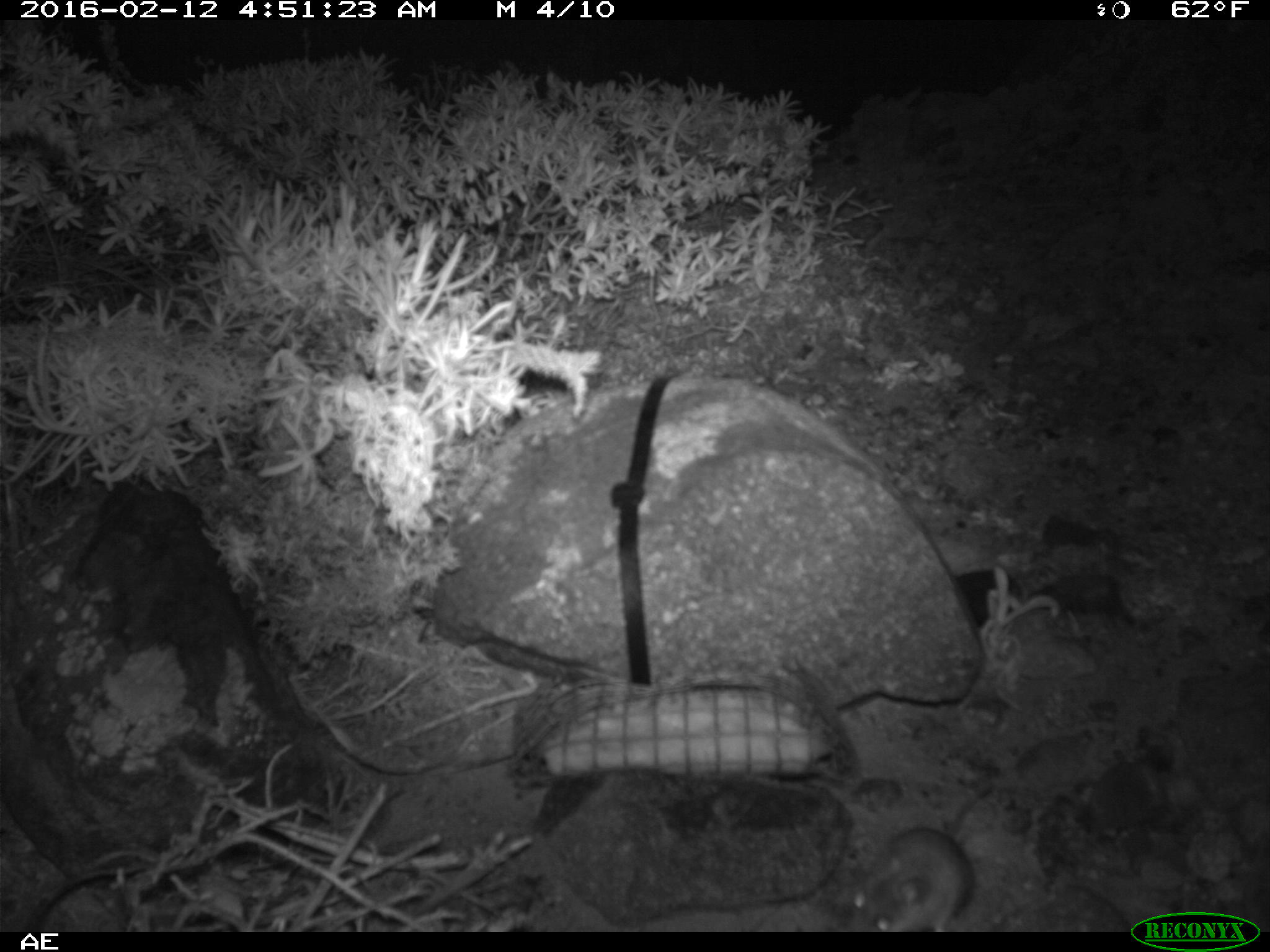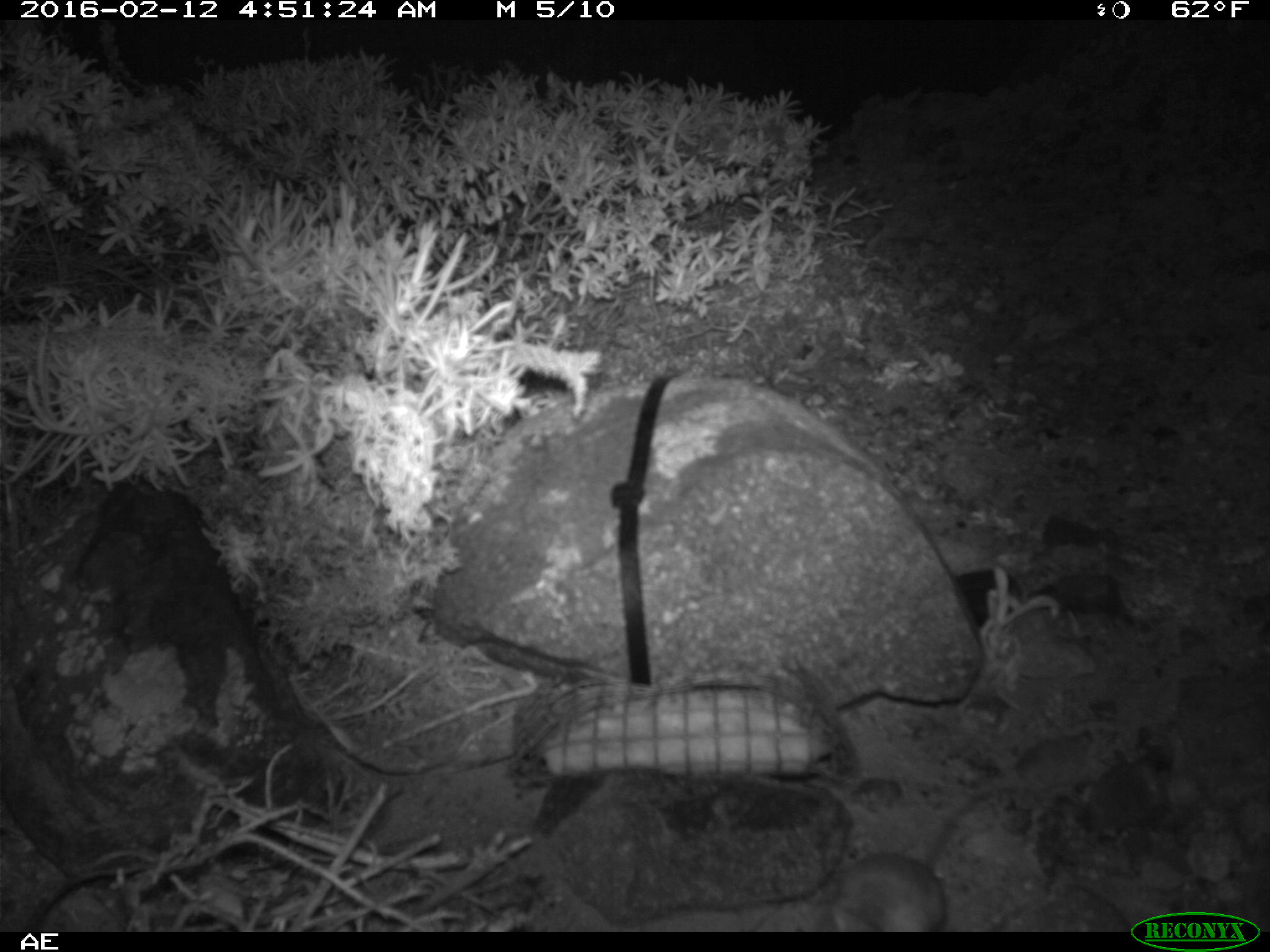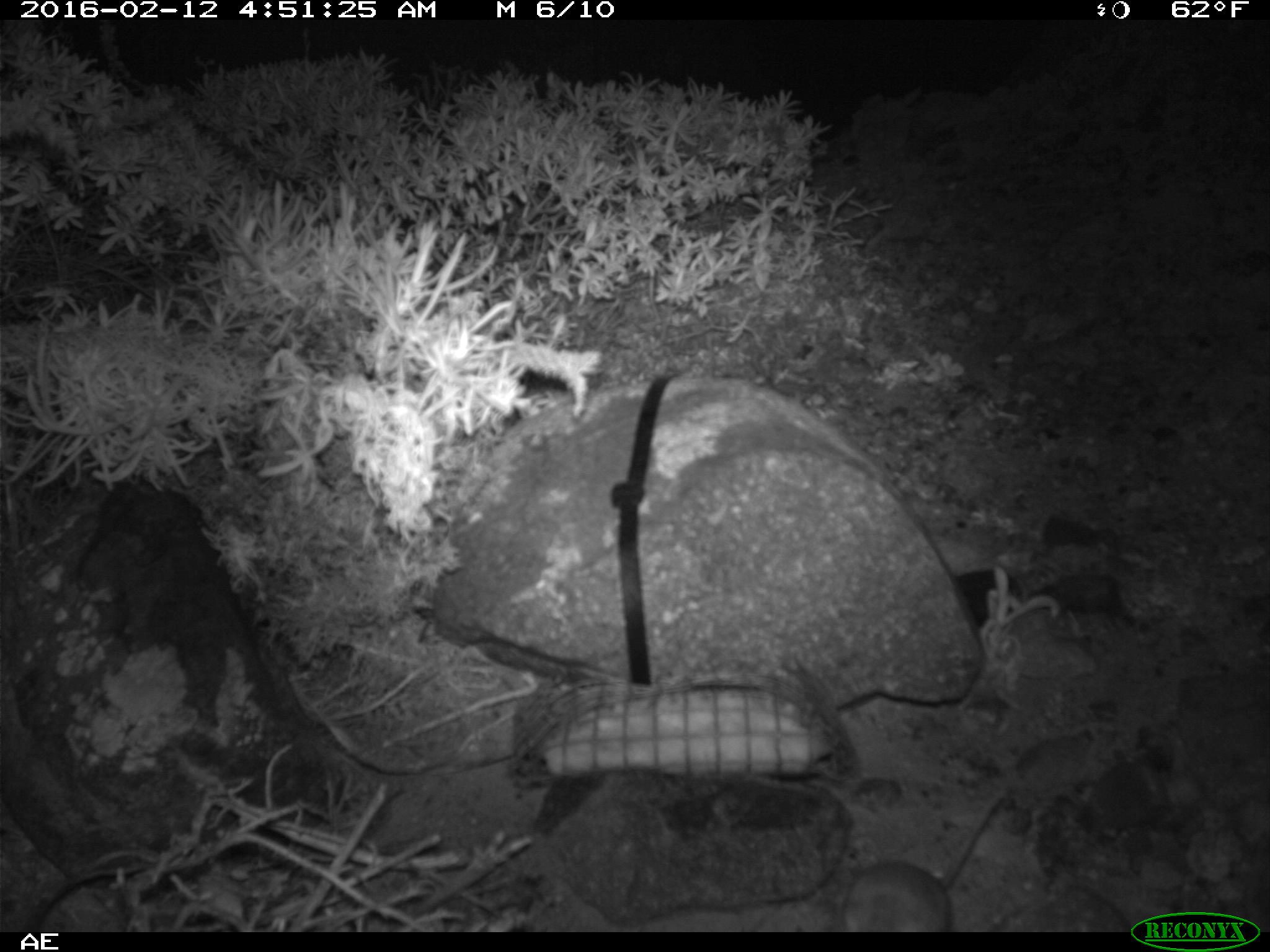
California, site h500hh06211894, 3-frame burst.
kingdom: Animalia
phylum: Chordata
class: Mammalia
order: Rodentia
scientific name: Rodentia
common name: rodent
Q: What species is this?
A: Rodent (Rodentia).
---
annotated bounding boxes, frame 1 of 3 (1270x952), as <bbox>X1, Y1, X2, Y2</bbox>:
rodent: <bbox>844, 778, 993, 933</bbox>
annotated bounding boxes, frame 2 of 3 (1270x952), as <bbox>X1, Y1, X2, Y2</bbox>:
rodent: <bbox>830, 779, 1006, 932</bbox>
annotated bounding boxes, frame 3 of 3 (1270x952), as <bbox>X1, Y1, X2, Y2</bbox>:
rodent: <bbox>841, 790, 1005, 932</bbox>